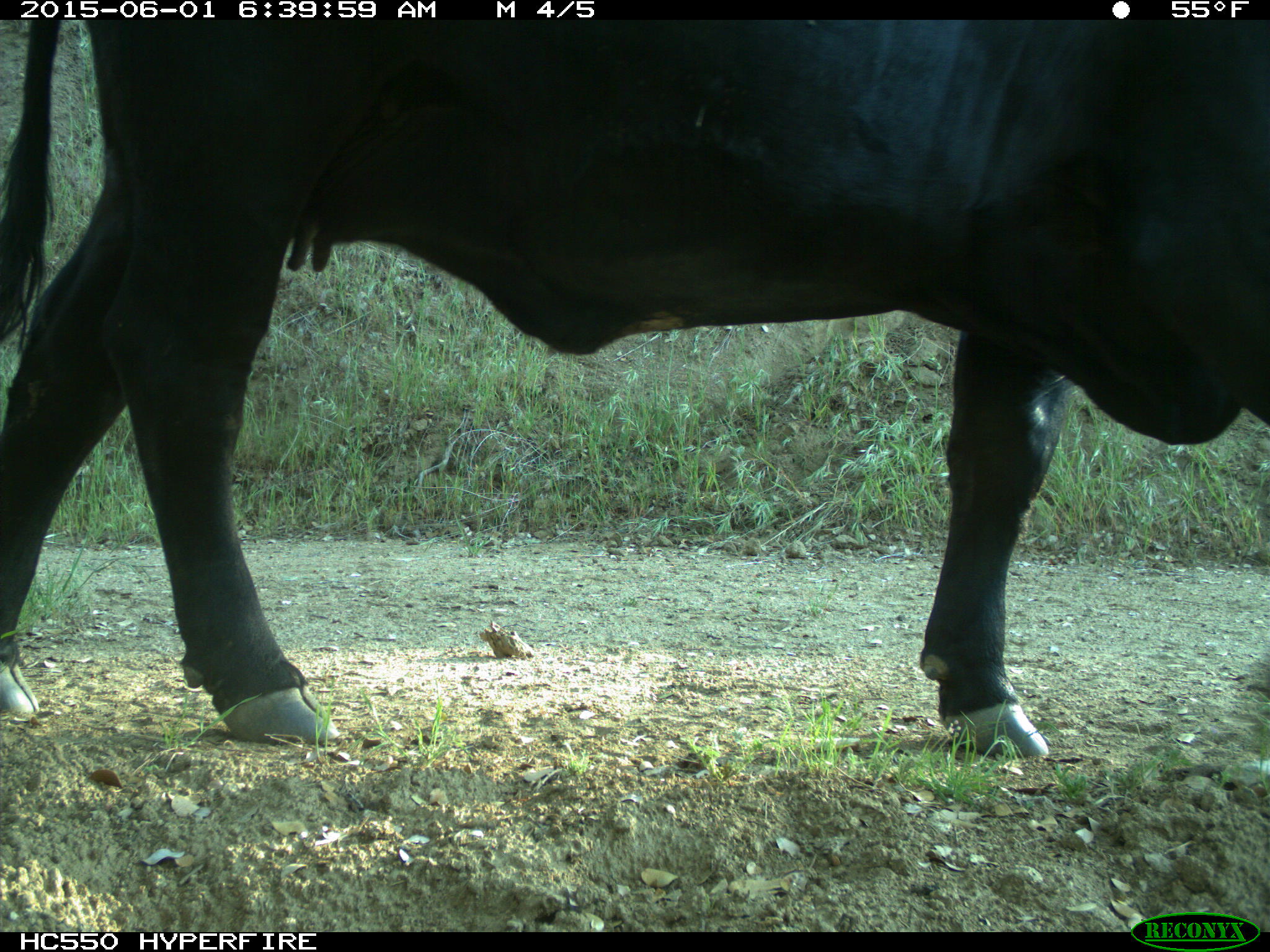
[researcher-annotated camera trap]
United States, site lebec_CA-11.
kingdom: Animalia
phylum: Chordata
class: Mammalia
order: Artiodactyla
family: Bovidae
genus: Bos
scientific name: Bos taurus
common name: domestic cow